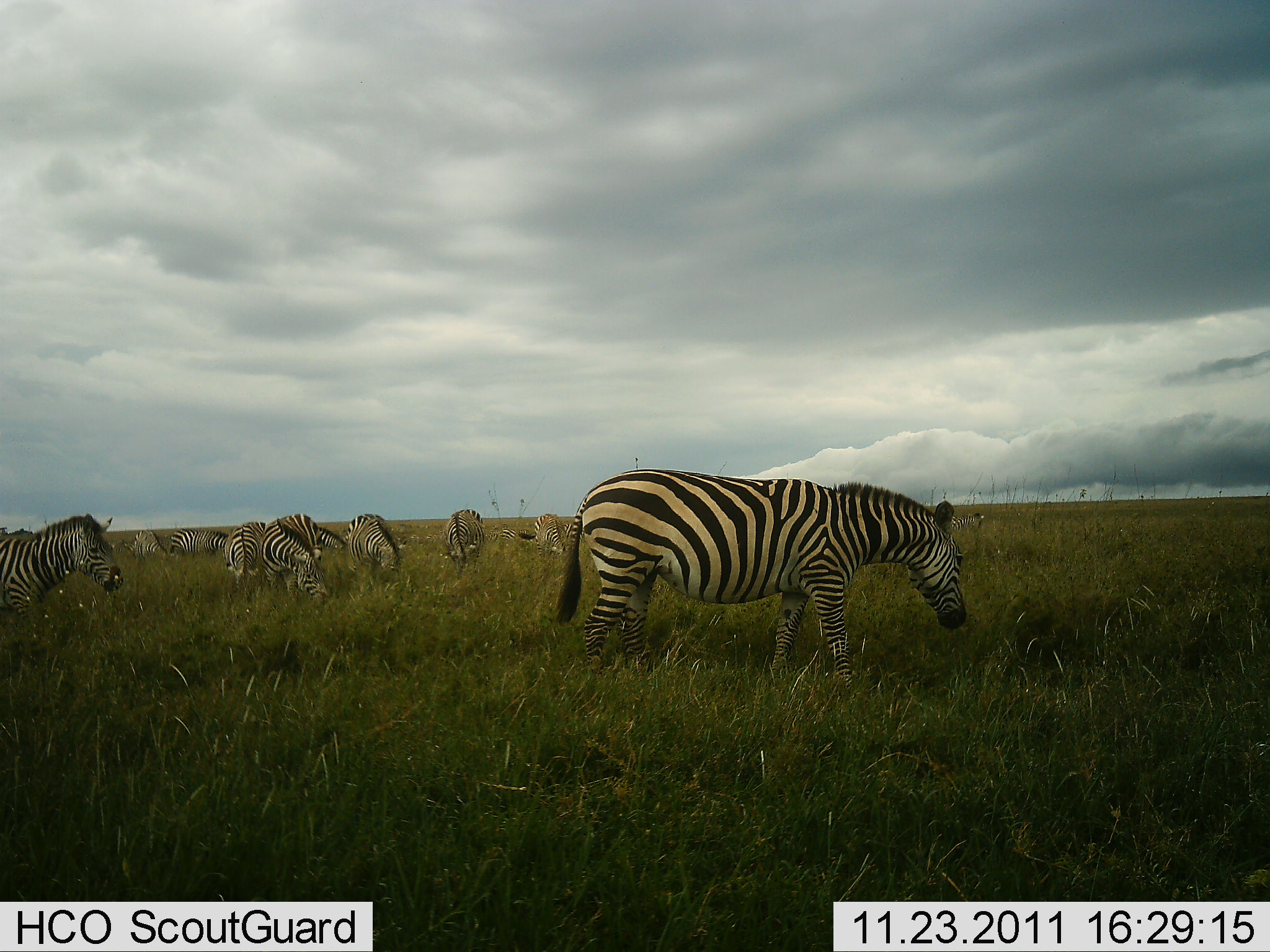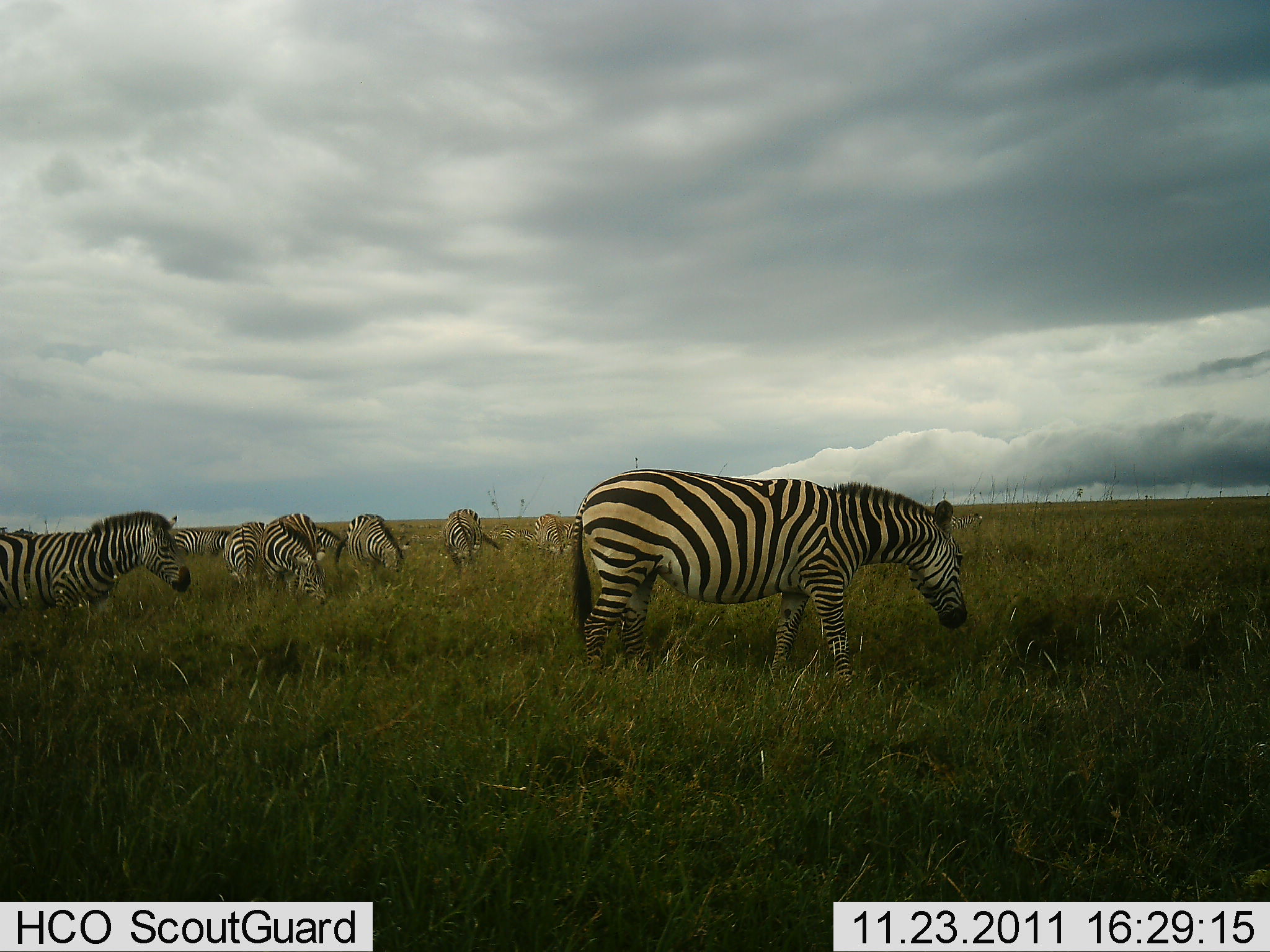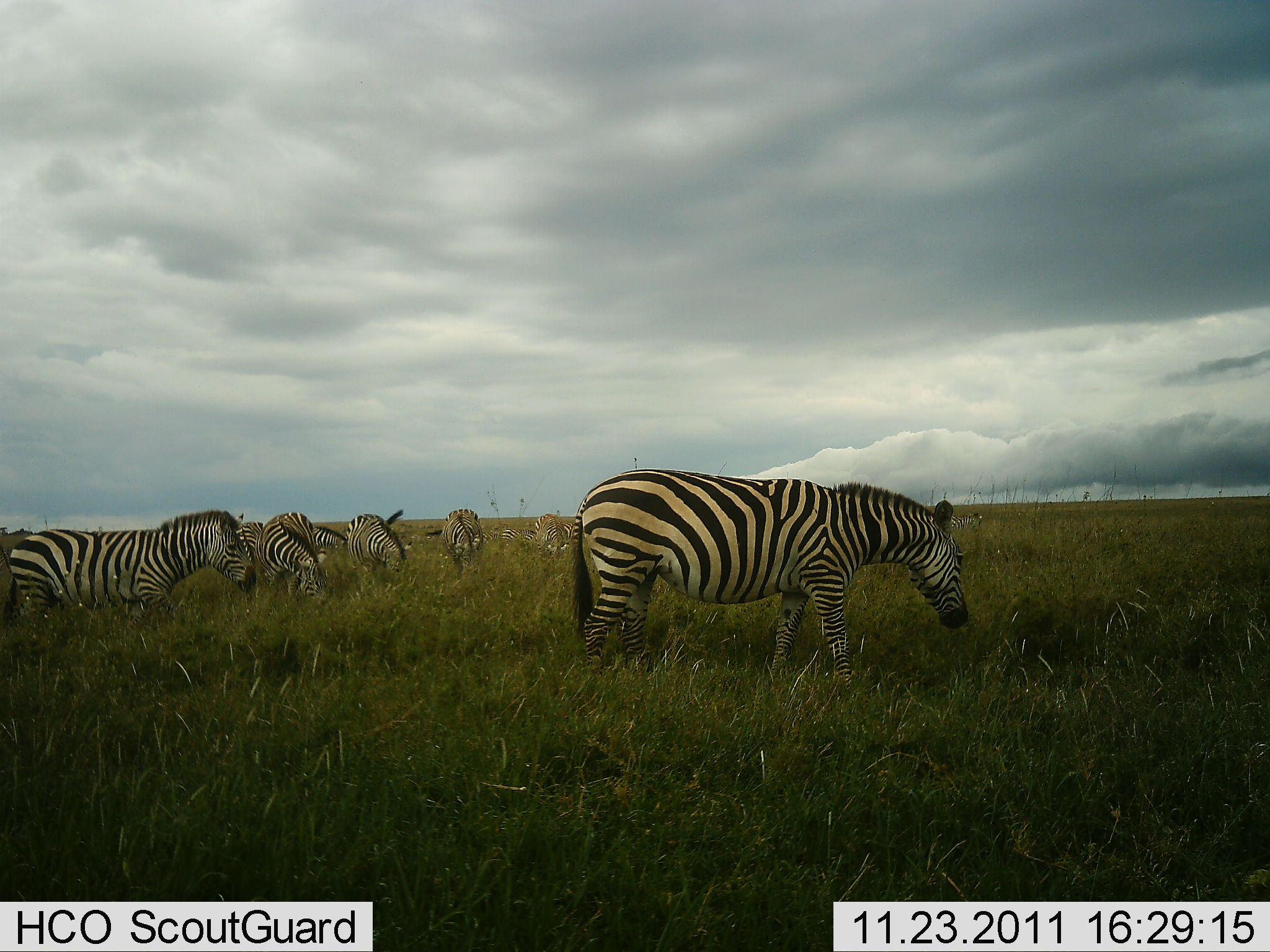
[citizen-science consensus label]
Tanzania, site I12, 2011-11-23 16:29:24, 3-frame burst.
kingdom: Animalia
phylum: Chordata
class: Mammalia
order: Perissodactyla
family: Equidae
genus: Equus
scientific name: Equus quagga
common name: plains zebra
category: zebra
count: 9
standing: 53%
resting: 0%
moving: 53%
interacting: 7%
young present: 0%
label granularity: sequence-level